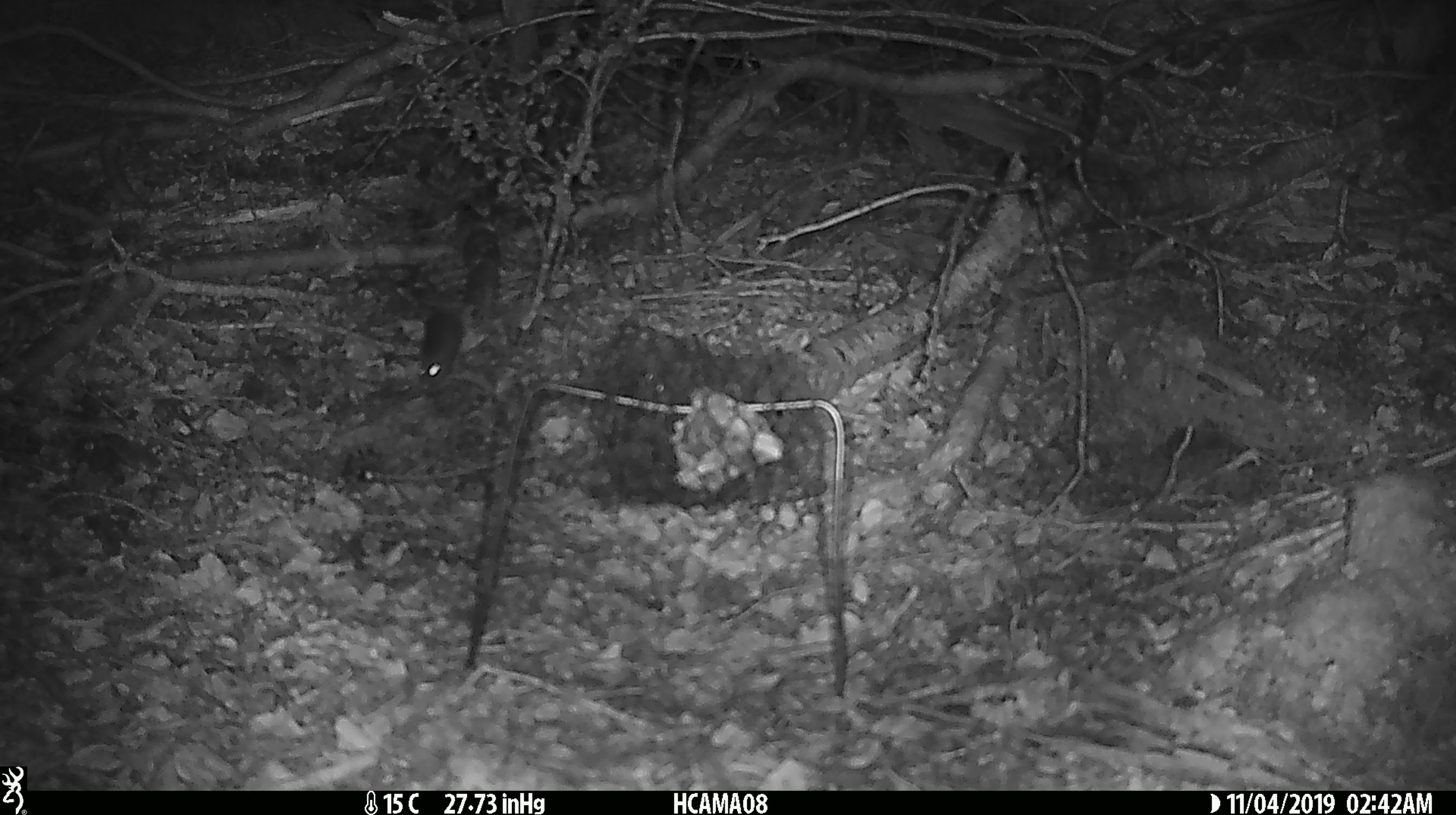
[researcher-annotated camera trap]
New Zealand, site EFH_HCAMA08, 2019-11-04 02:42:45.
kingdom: Animalia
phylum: Chordata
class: Mammalia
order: Rodentia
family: Muridae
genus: Mus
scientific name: Mus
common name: mouse